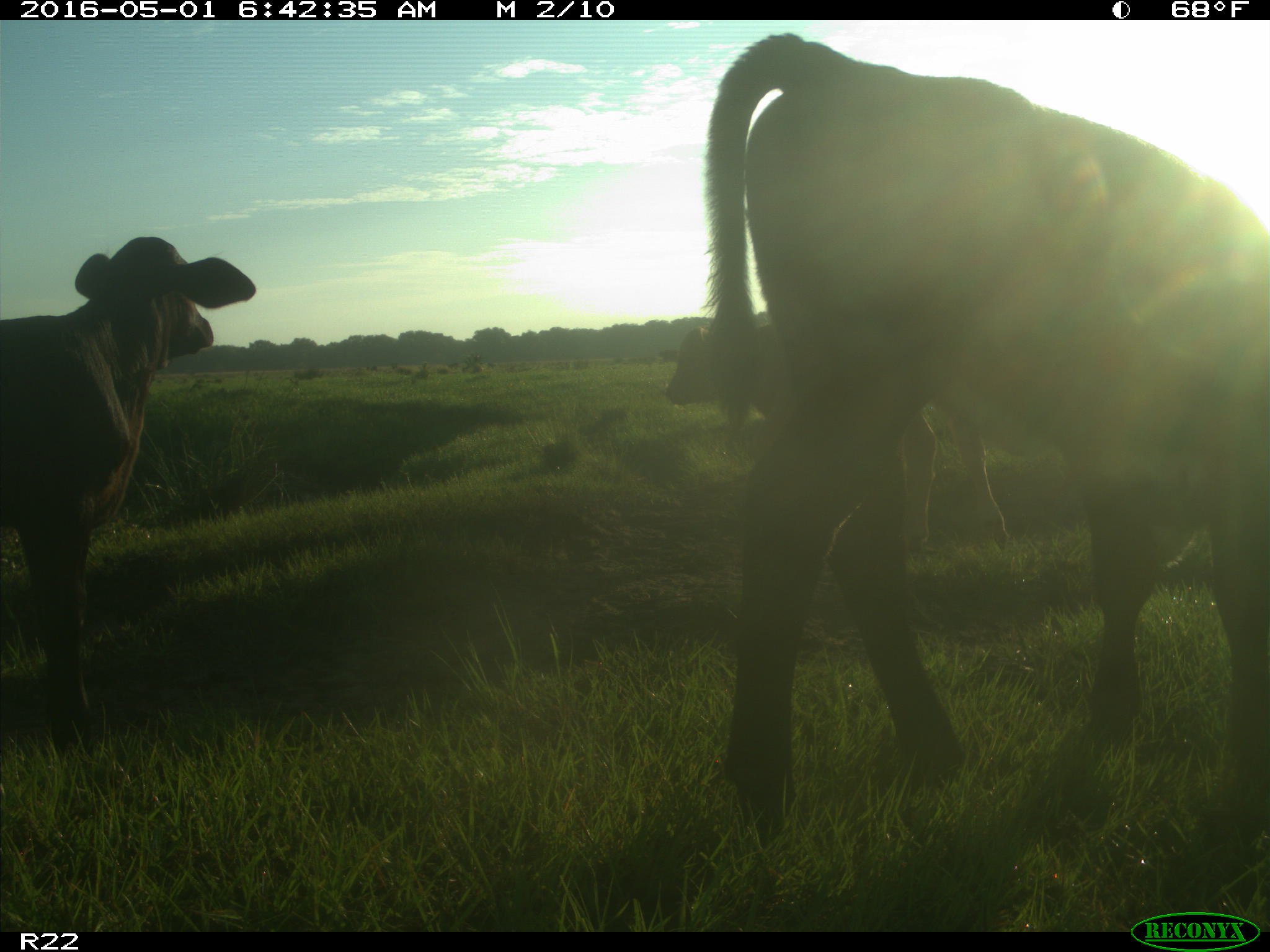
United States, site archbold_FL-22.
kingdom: Animalia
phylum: Chordata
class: Mammalia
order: Artiodactyla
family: Bovidae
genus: Bos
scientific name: Bos taurus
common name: domestic cow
Bos taurus (domestic cow).